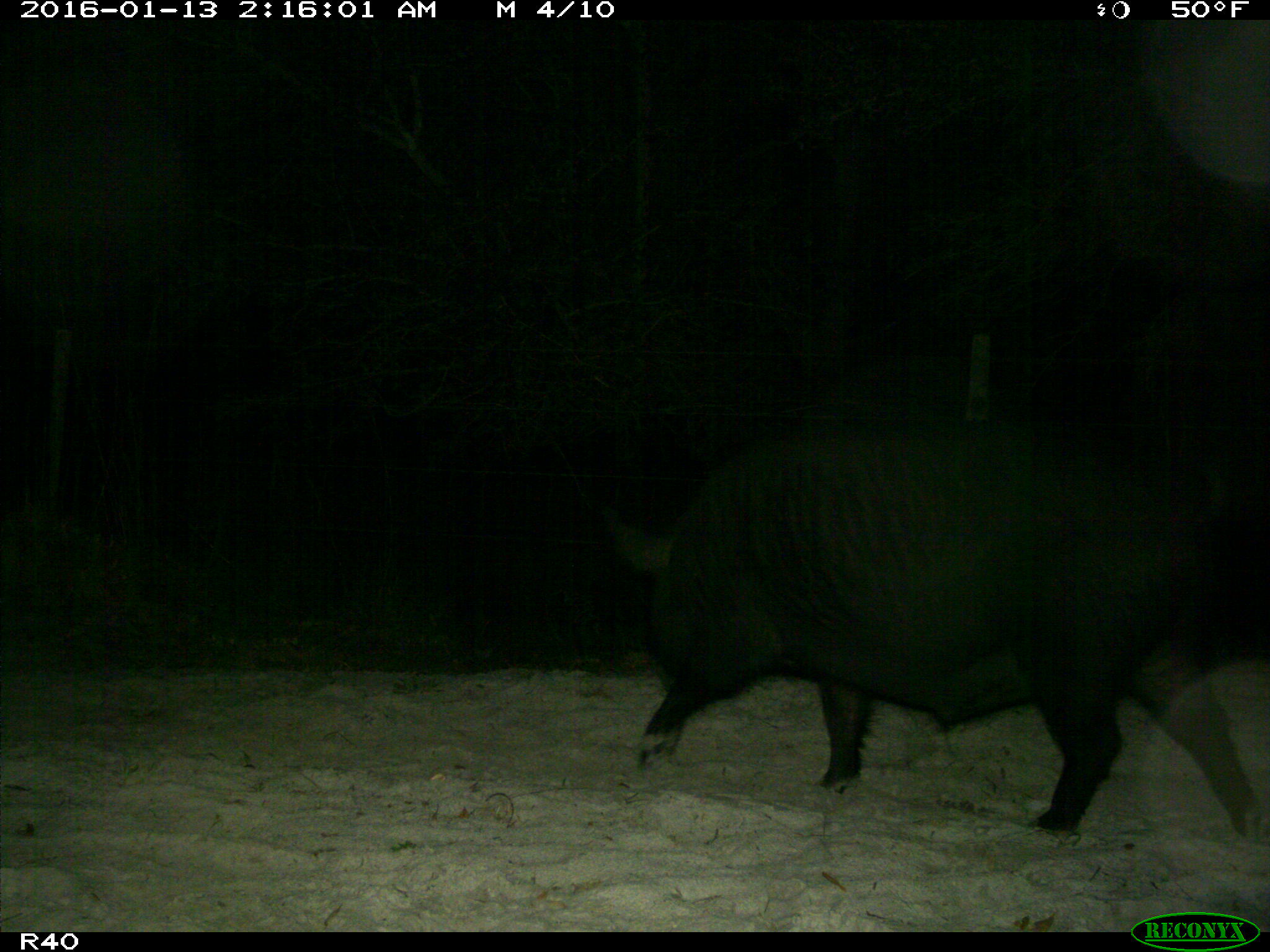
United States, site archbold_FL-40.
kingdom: Animalia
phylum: Chordata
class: Mammalia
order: Artiodactyla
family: Suidae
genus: Sus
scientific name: Sus scrofa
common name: wild boar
Sus scrofa (wild boar).